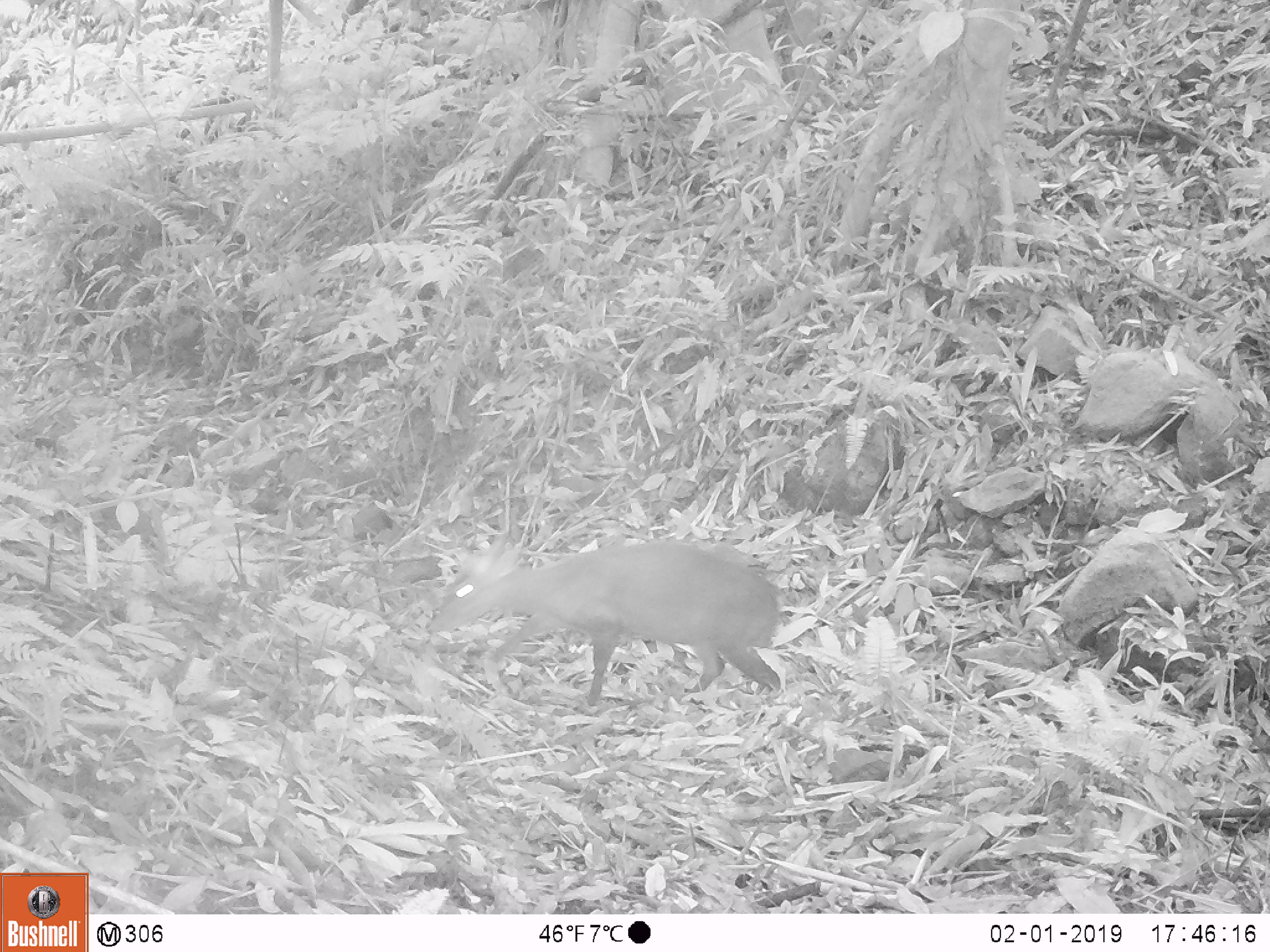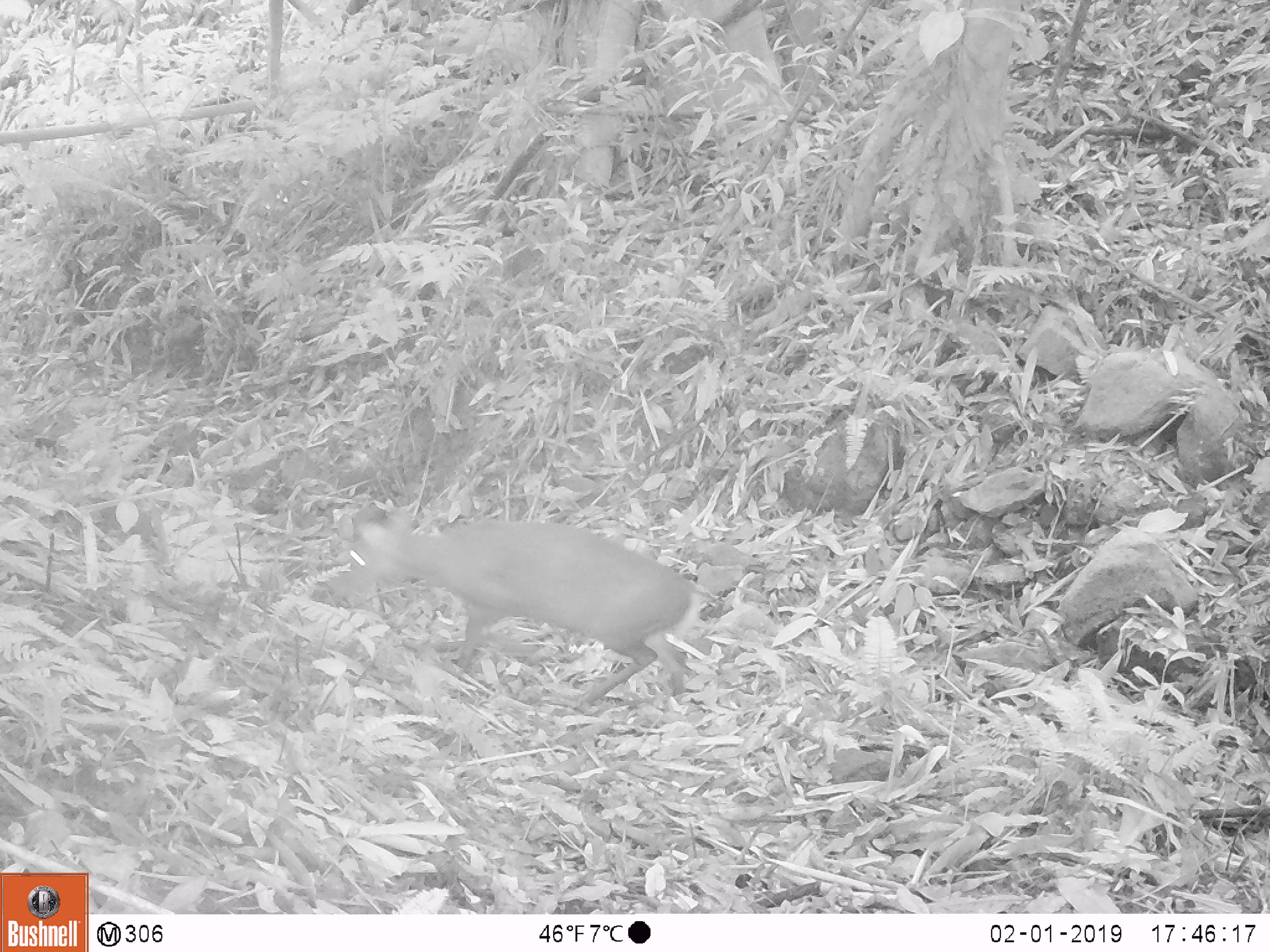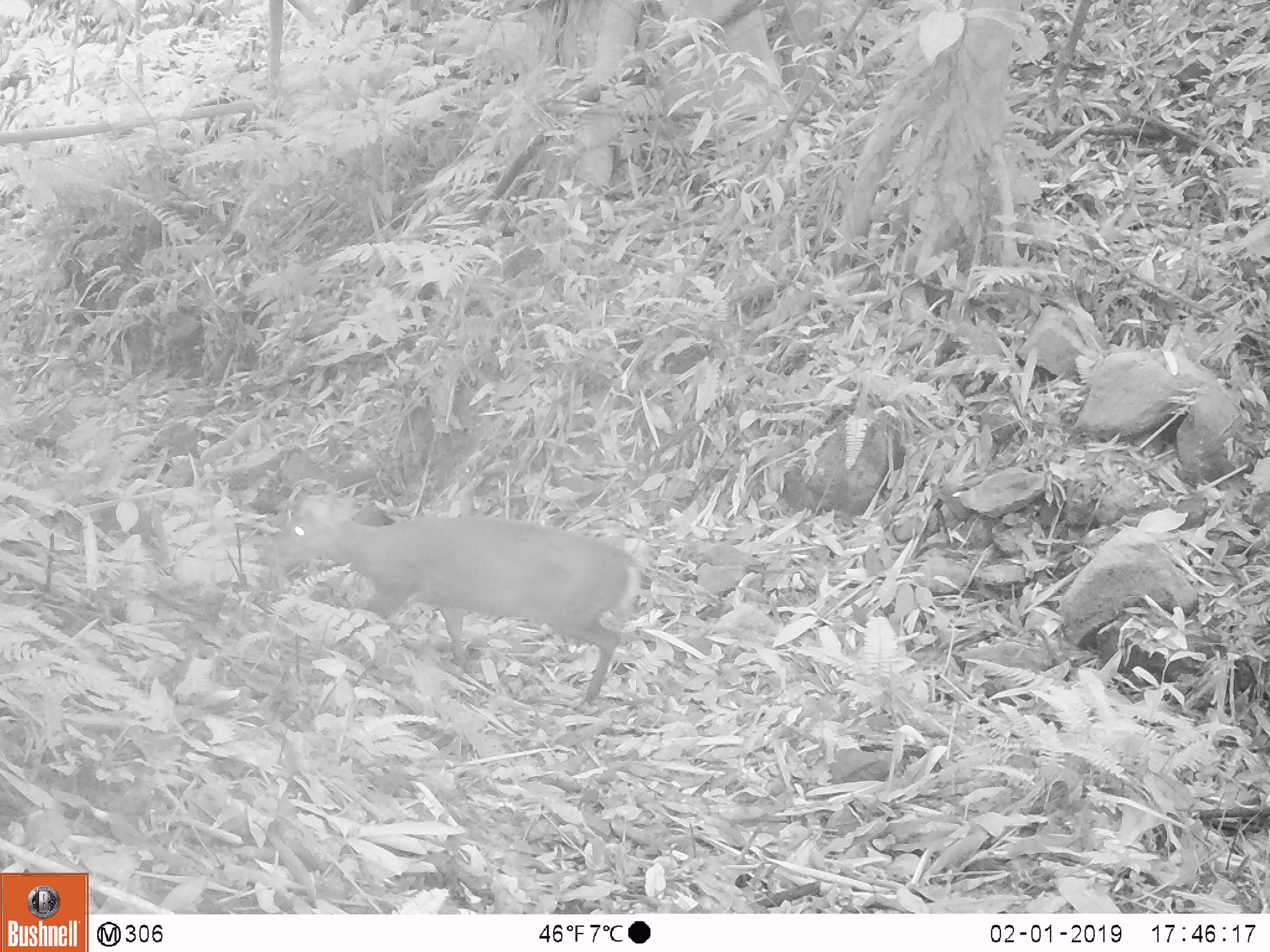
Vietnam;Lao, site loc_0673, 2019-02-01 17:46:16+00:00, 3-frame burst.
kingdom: Animalia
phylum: Chordata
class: Mammalia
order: Artiodactyla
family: Cervidae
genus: Muntiacus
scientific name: Muntiacus rooseveltorum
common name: roosevelt's muntjac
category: roosevelts muntjac group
Roosevelts muntjac group (roosevelt's muntjac) (Muntiacus rooseveltorum). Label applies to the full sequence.